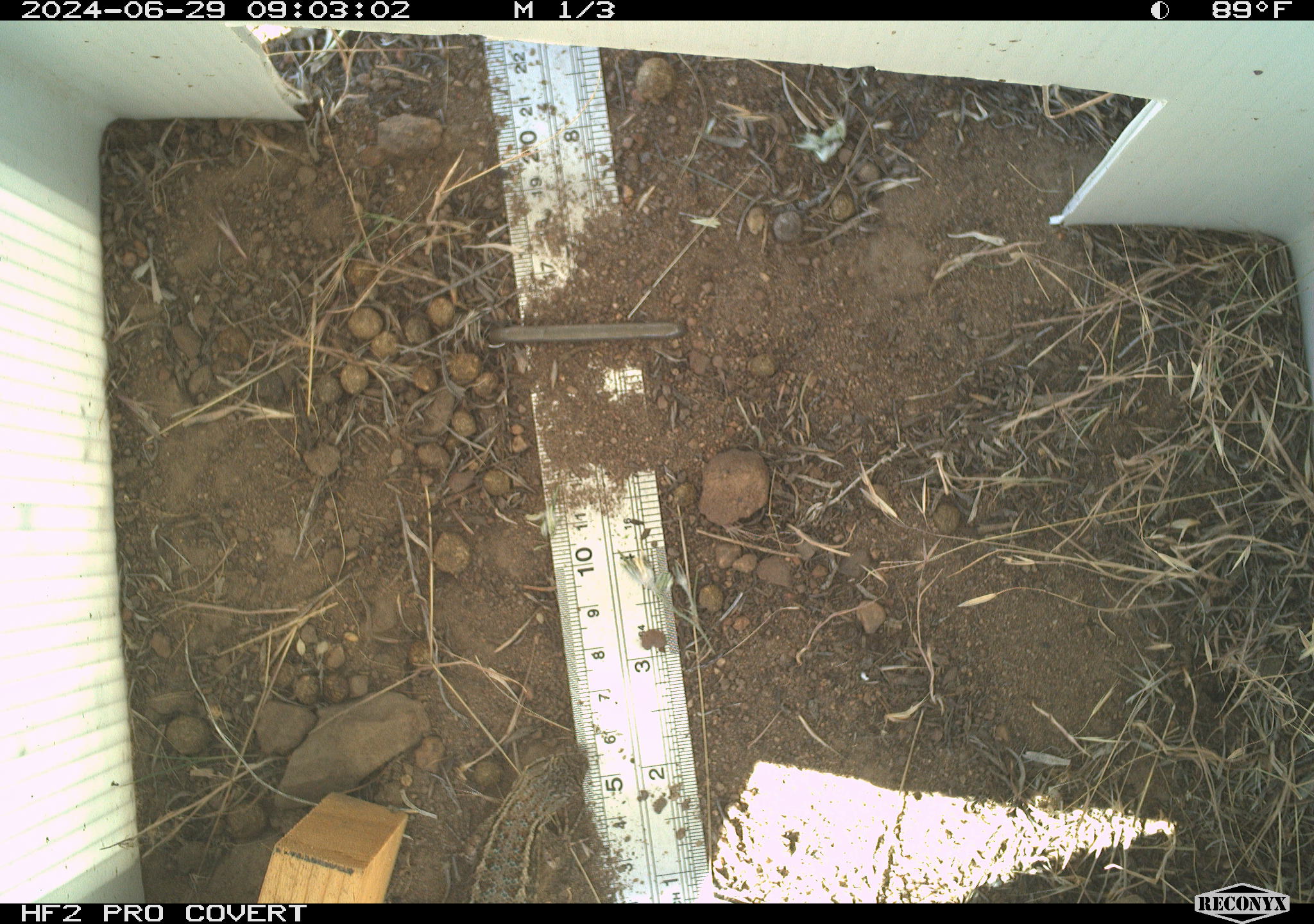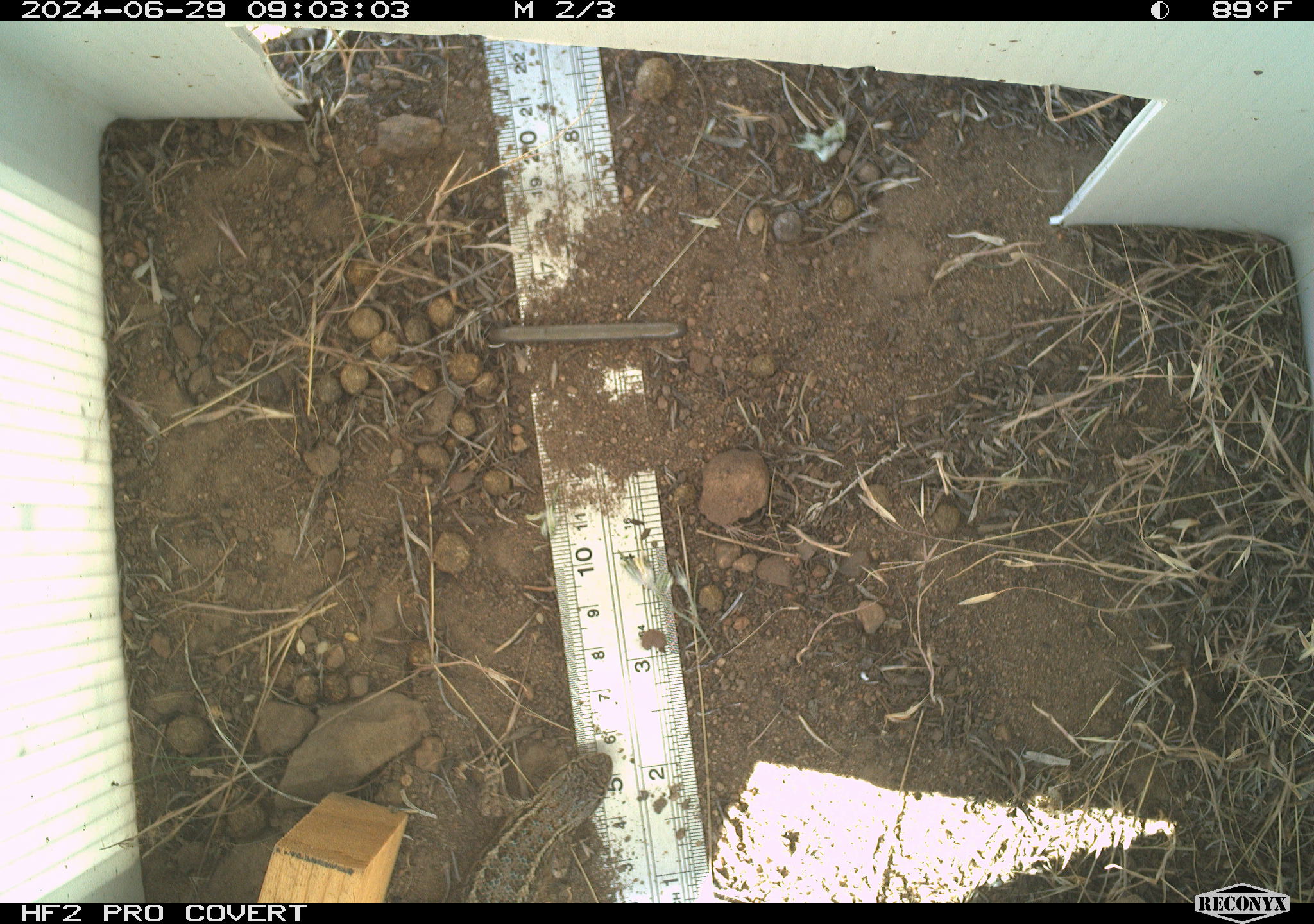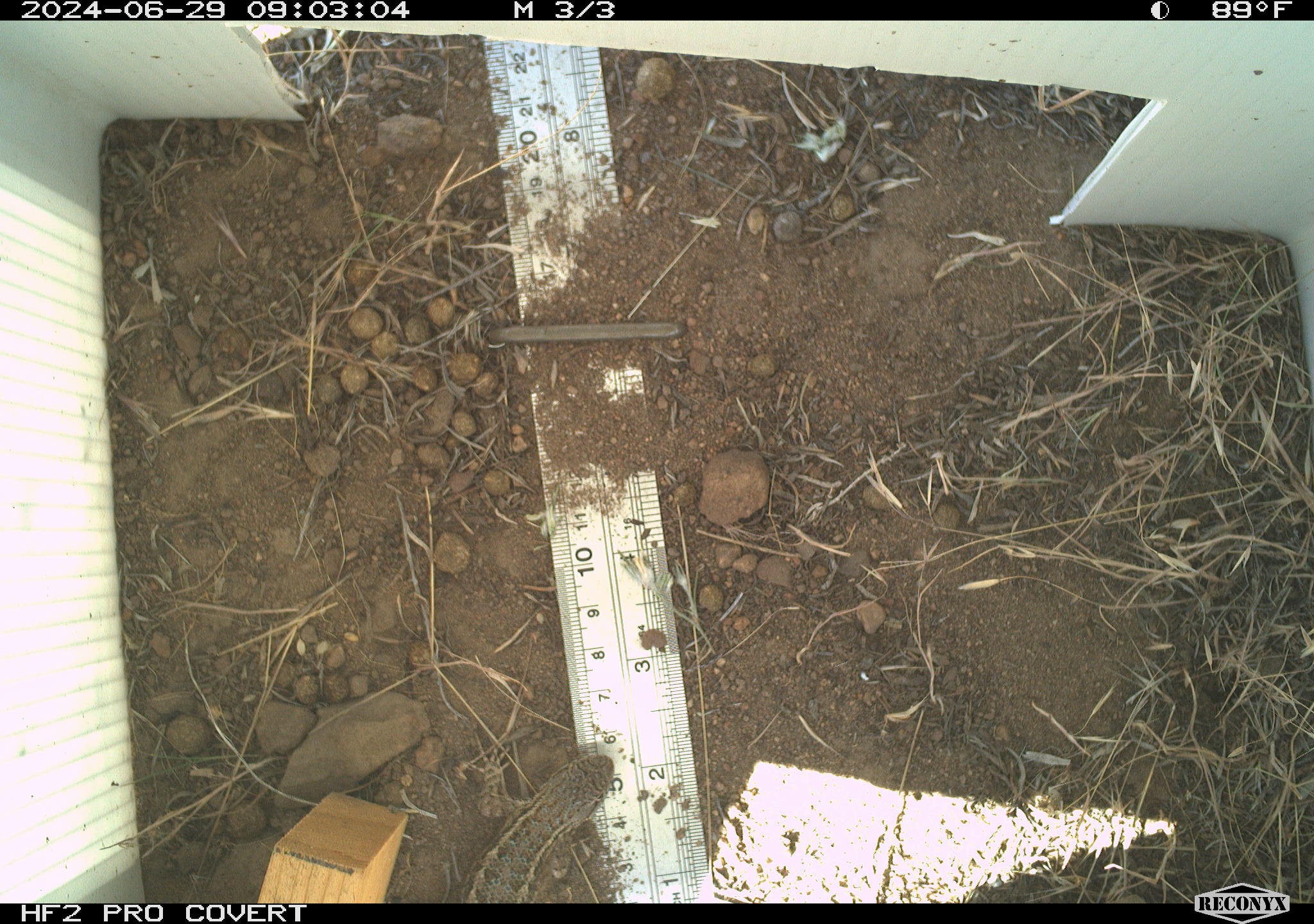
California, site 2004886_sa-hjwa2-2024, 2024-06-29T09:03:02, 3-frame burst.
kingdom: Animalia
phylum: Chordata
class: Reptilia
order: Squamata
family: Phrynosomatidae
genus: Sceloporus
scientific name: Sceloporus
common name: spiny lizards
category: sceloporus species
Sceloporus species (spiny lizards) (Sceloporus).